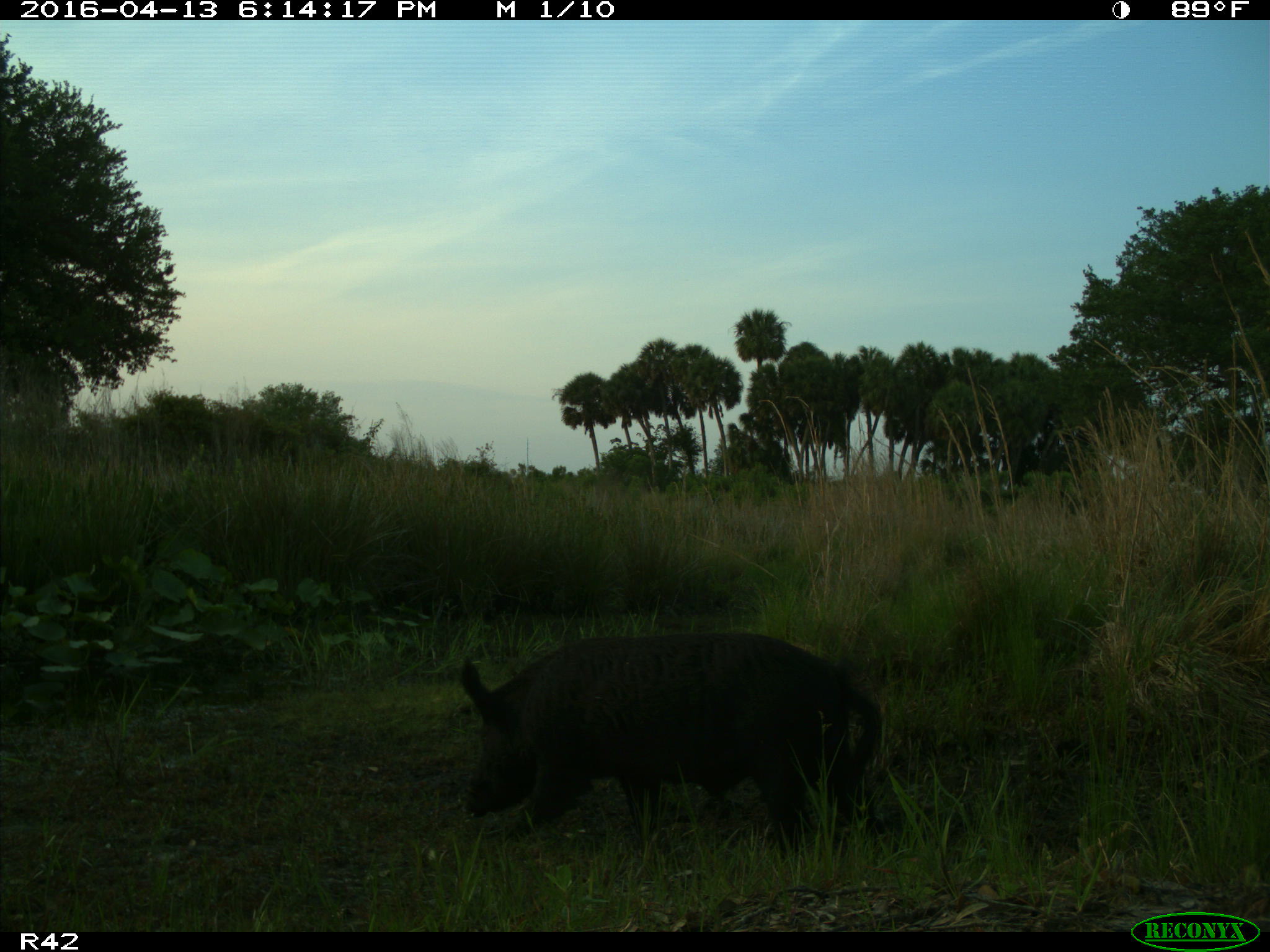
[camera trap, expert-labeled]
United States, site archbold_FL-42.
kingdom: Animalia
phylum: Chordata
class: Mammalia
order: Artiodactyla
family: Suidae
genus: Sus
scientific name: Sus scrofa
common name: wild boar